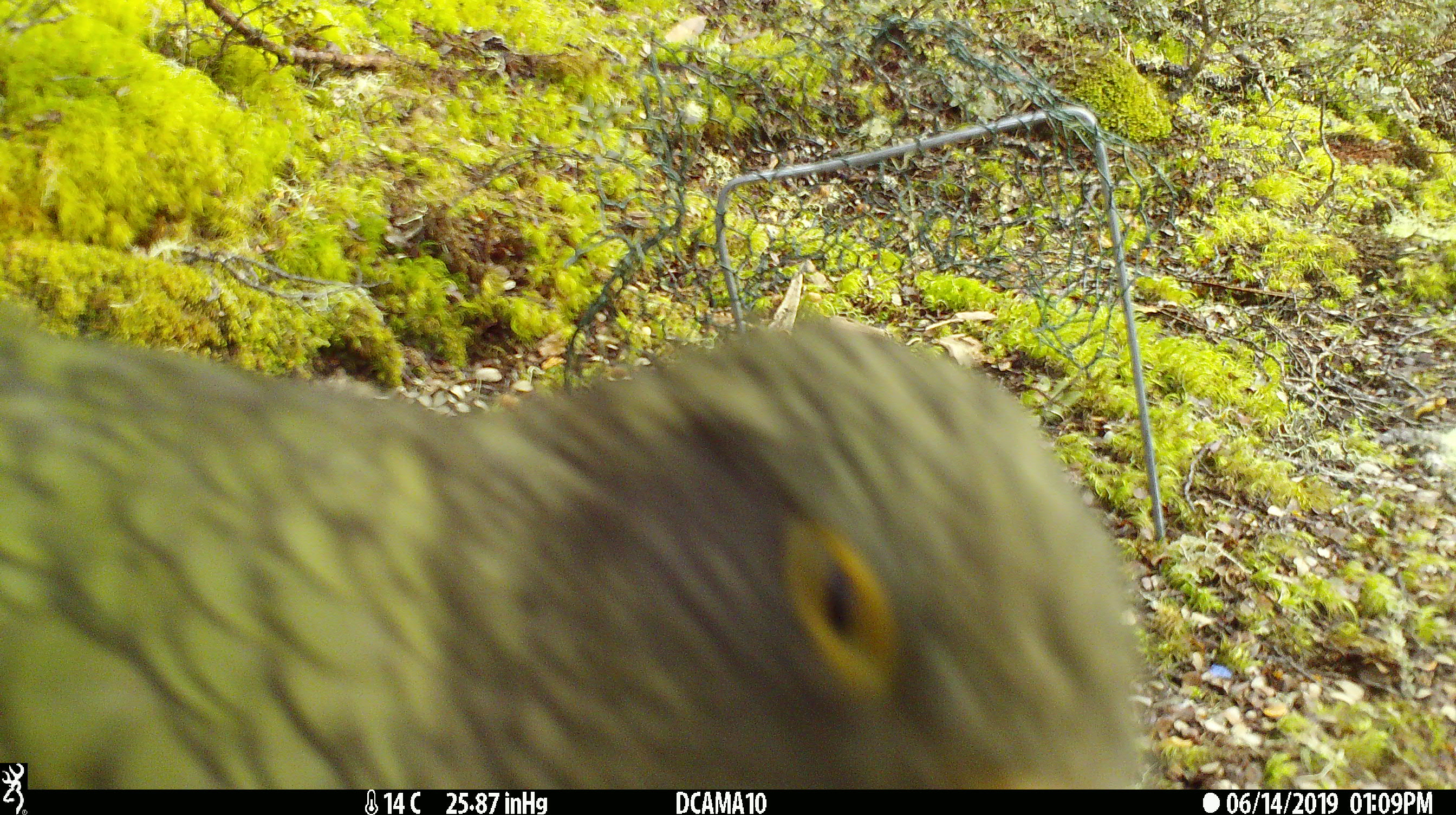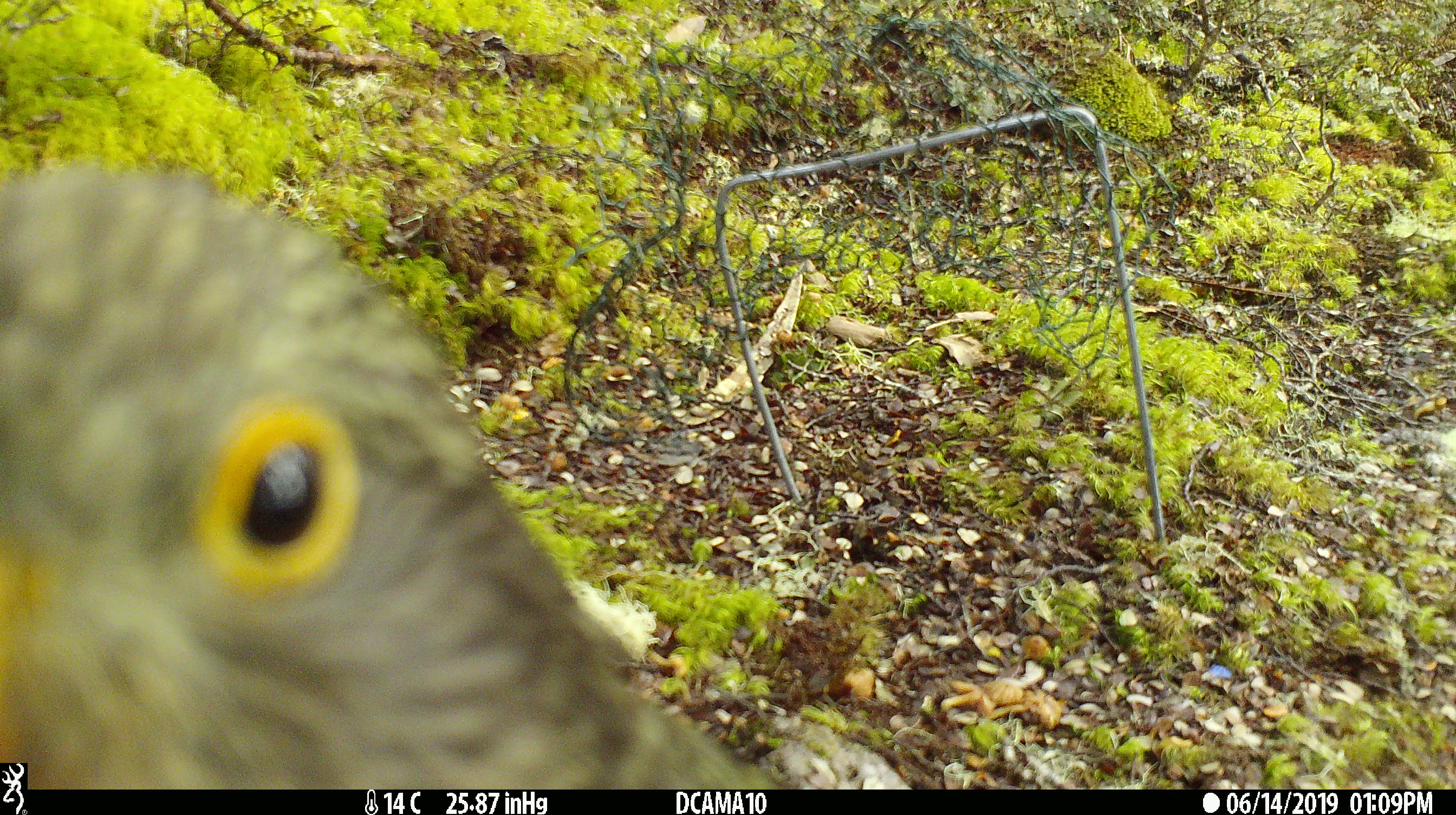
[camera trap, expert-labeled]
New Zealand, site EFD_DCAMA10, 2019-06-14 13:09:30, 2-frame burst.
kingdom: Animalia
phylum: Chordata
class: Aves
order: Psittaciformes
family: Strigopidae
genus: Nestor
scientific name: Nestor notabilis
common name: kea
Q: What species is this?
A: Kea (Nestor notabilis).